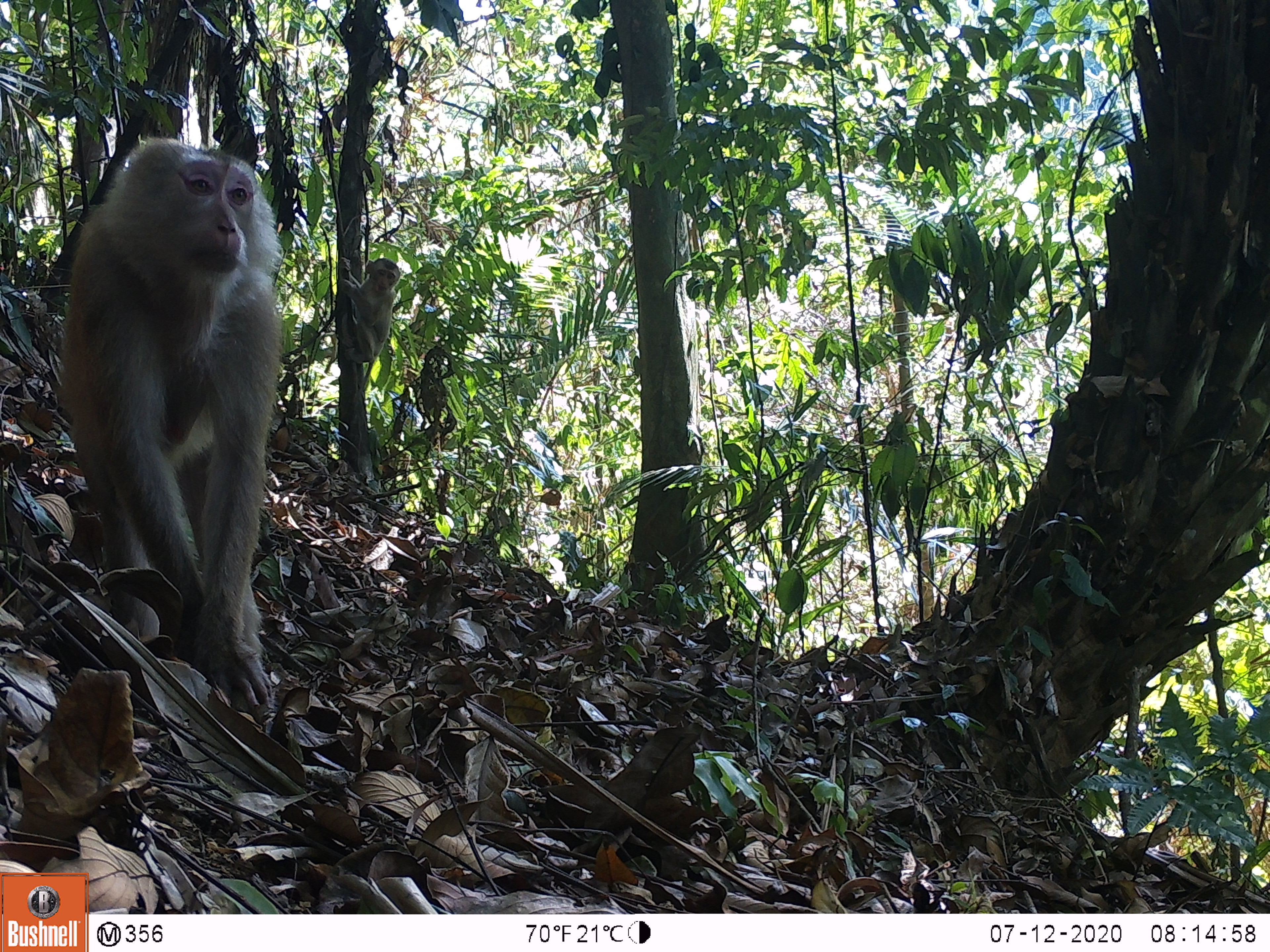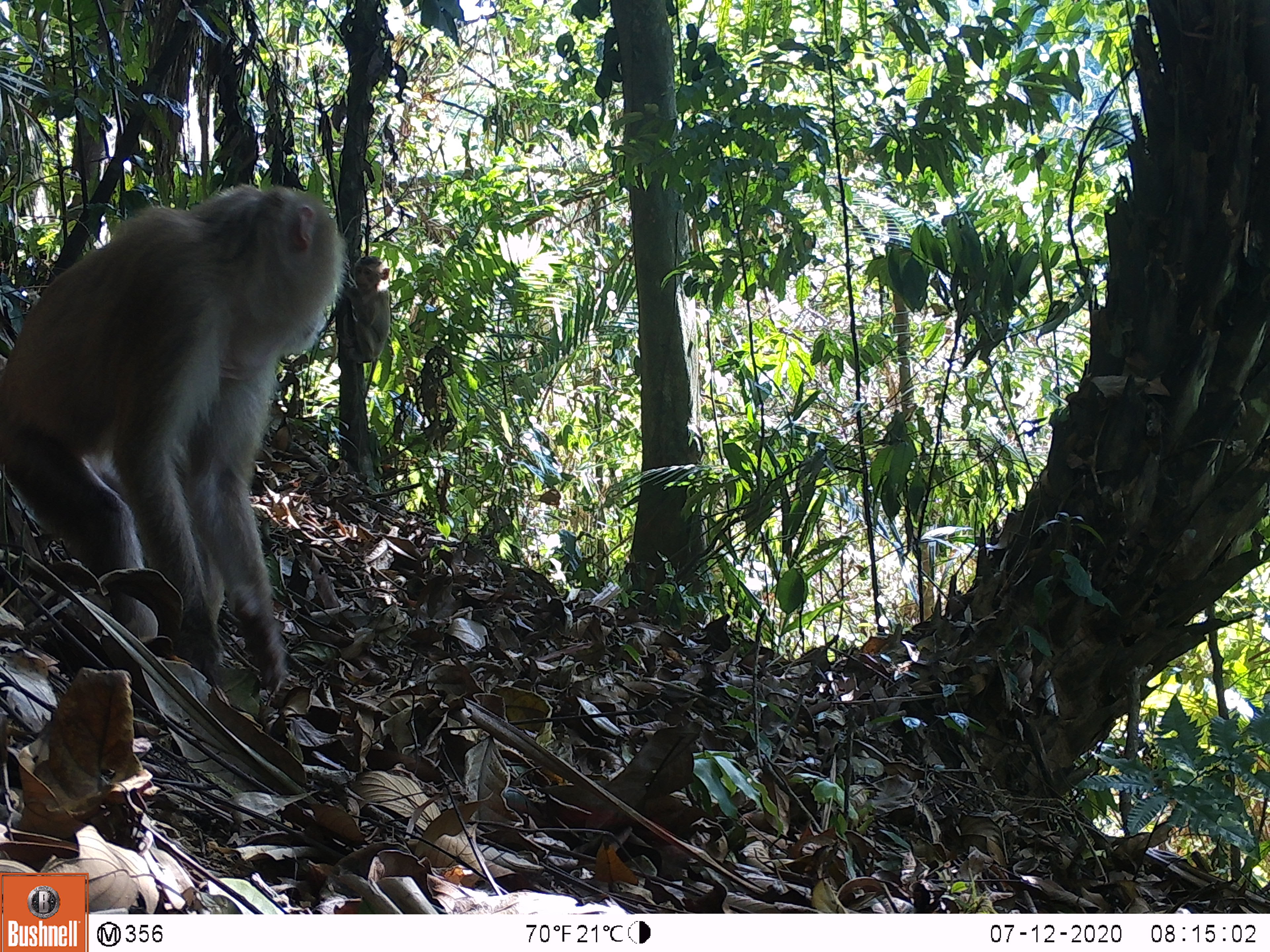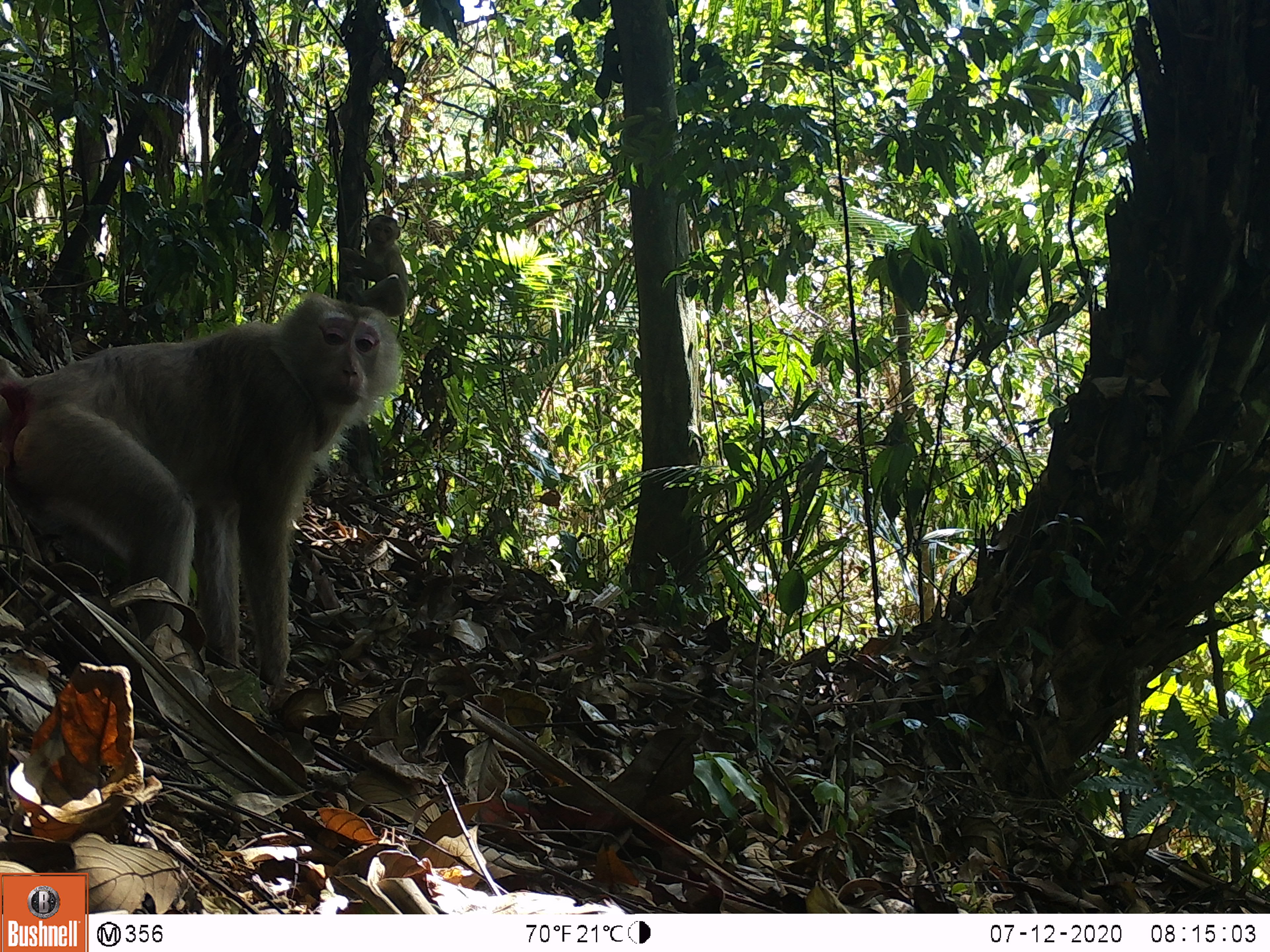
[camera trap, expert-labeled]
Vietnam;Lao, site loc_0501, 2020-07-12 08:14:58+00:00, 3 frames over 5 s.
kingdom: Animalia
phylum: Chordata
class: Mammalia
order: Primates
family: Cercopithecidae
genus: Macaca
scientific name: Macaca nemestrina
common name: pig-tailed macaque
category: pig tailed macaque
Pig tailed macaque (pig-tailed macaque) (Macaca nemestrina). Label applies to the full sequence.